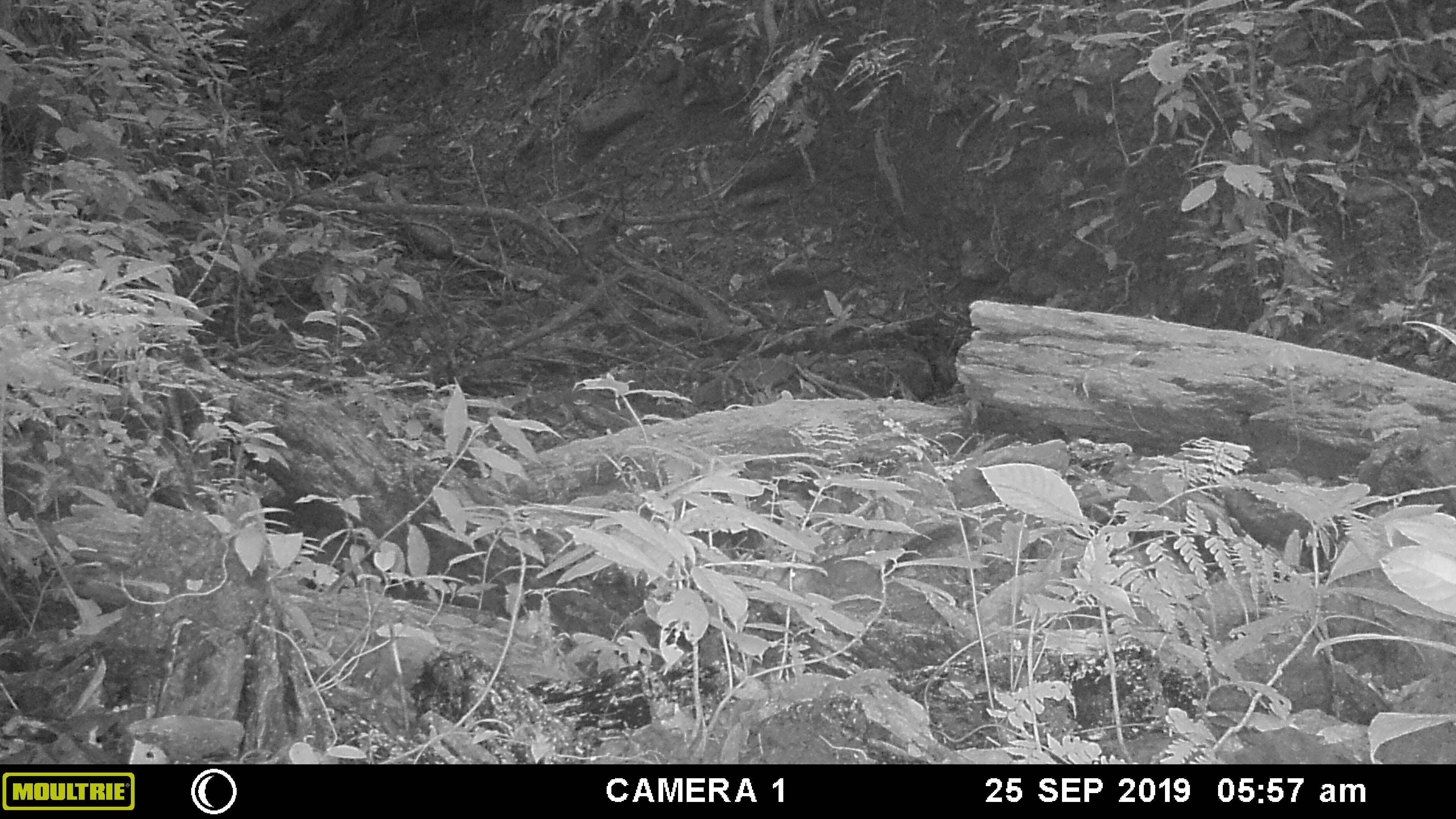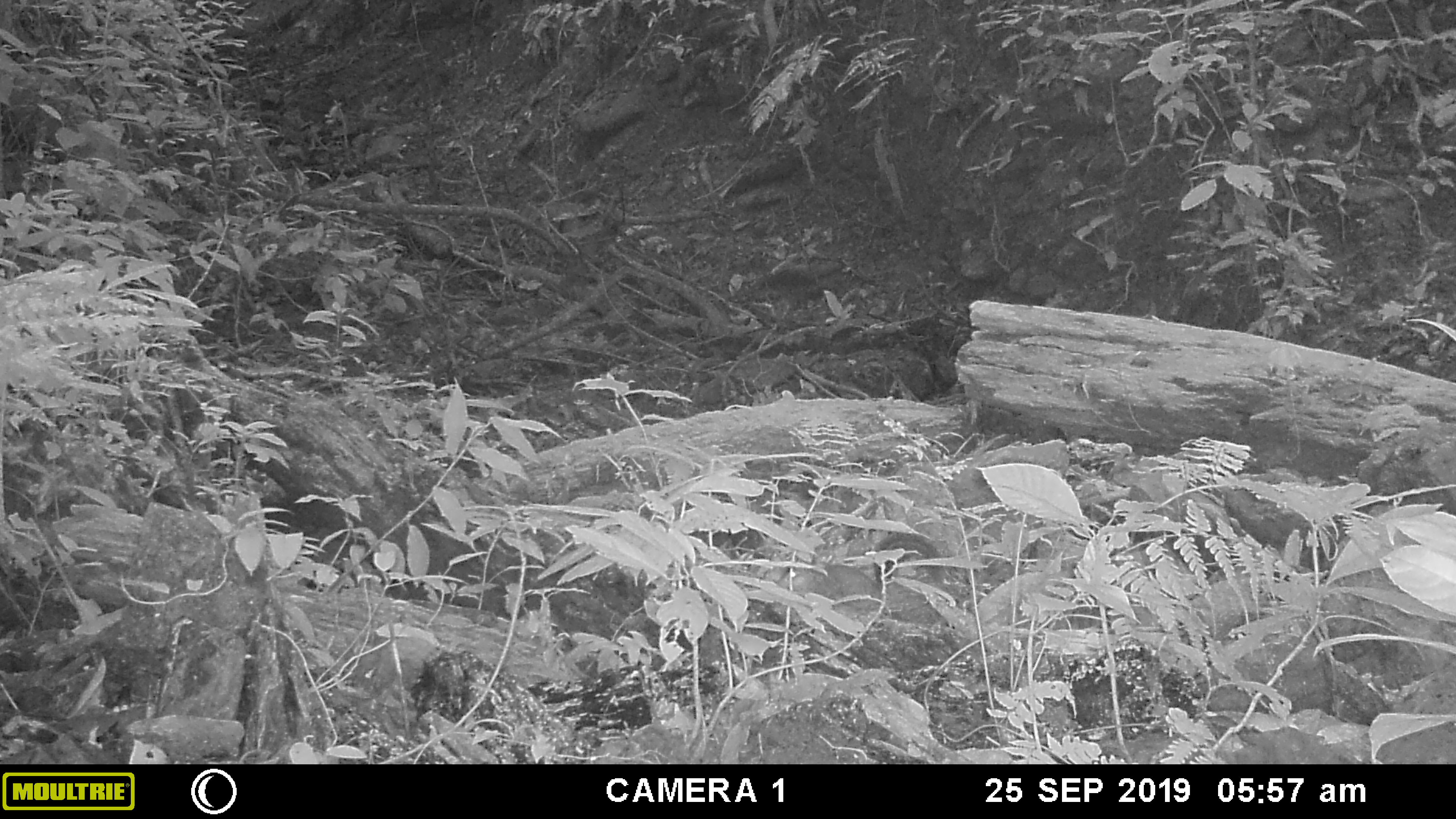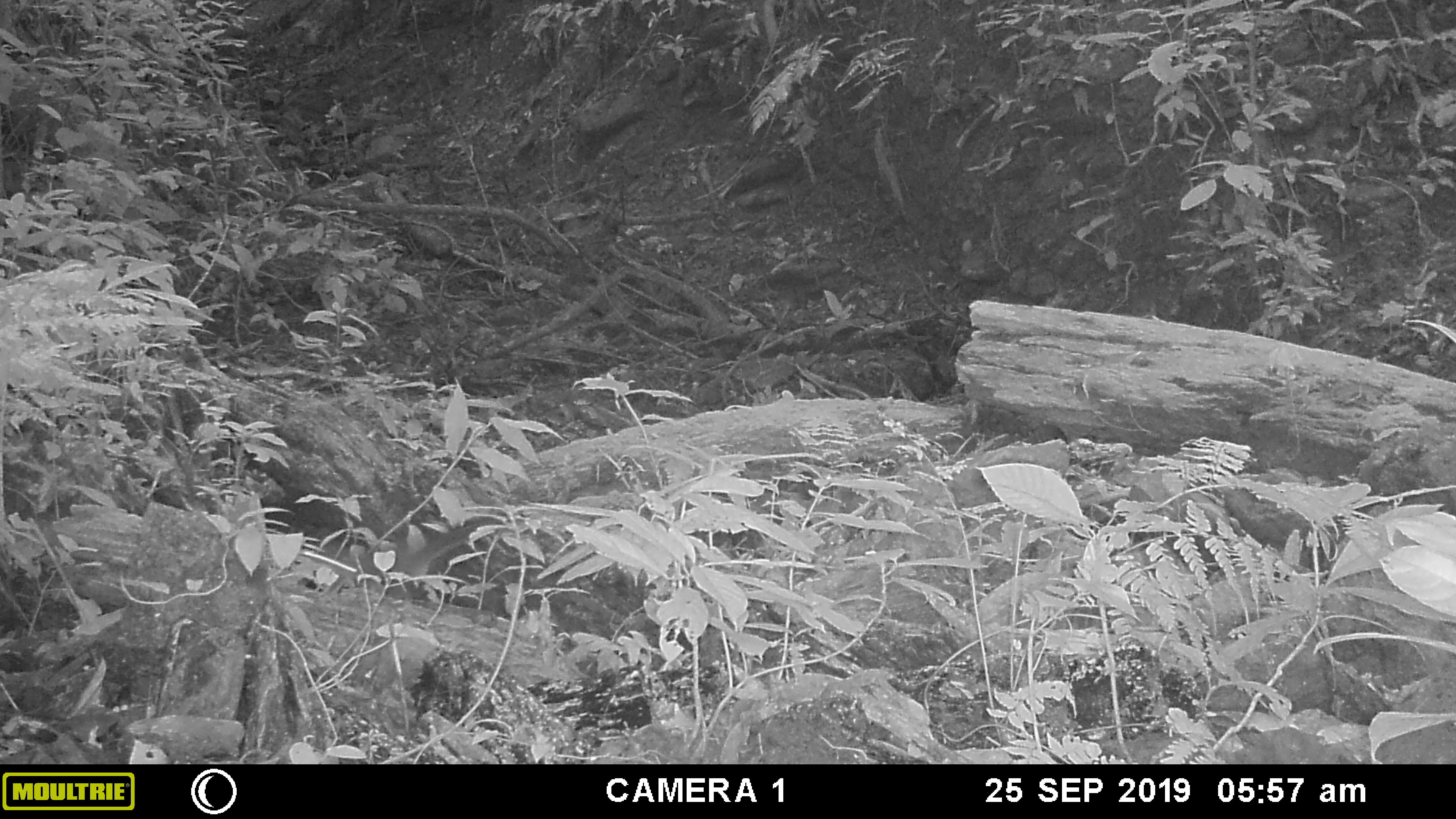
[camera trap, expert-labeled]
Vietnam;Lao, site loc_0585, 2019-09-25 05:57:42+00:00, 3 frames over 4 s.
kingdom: Animalia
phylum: Chordata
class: Mammalia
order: Rodentia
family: Sciuridae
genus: Dremomys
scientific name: Dremomys rufigenis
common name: red-cheeked squirrel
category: red cheeked squirrel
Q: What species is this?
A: Red cheeked squirrel (red-cheeked squirrel) (Dremomys rufigenis).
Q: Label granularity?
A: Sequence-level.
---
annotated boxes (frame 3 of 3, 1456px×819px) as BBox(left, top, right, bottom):
red cheeked squirrel: BBox(309, 517, 501, 598)